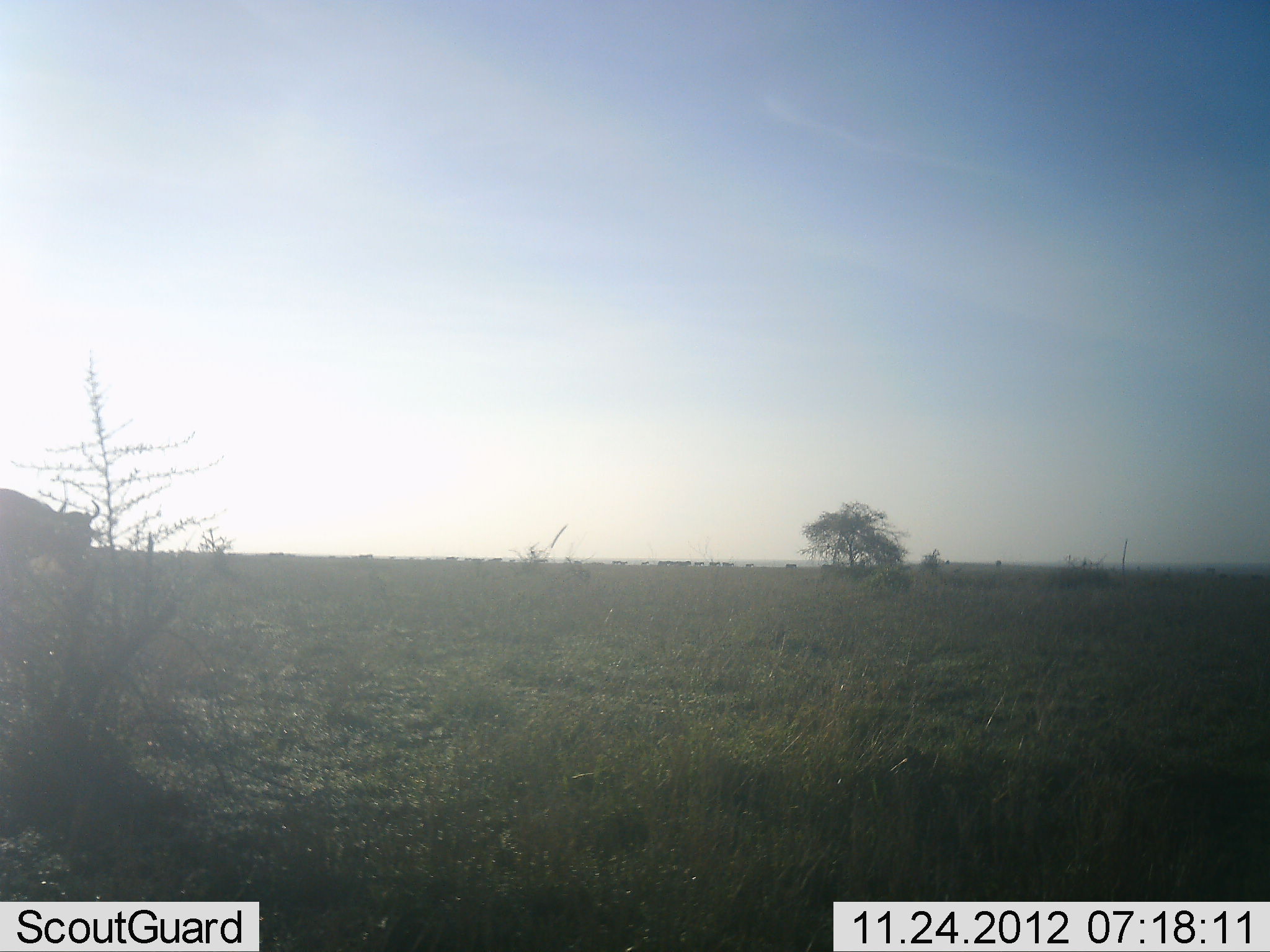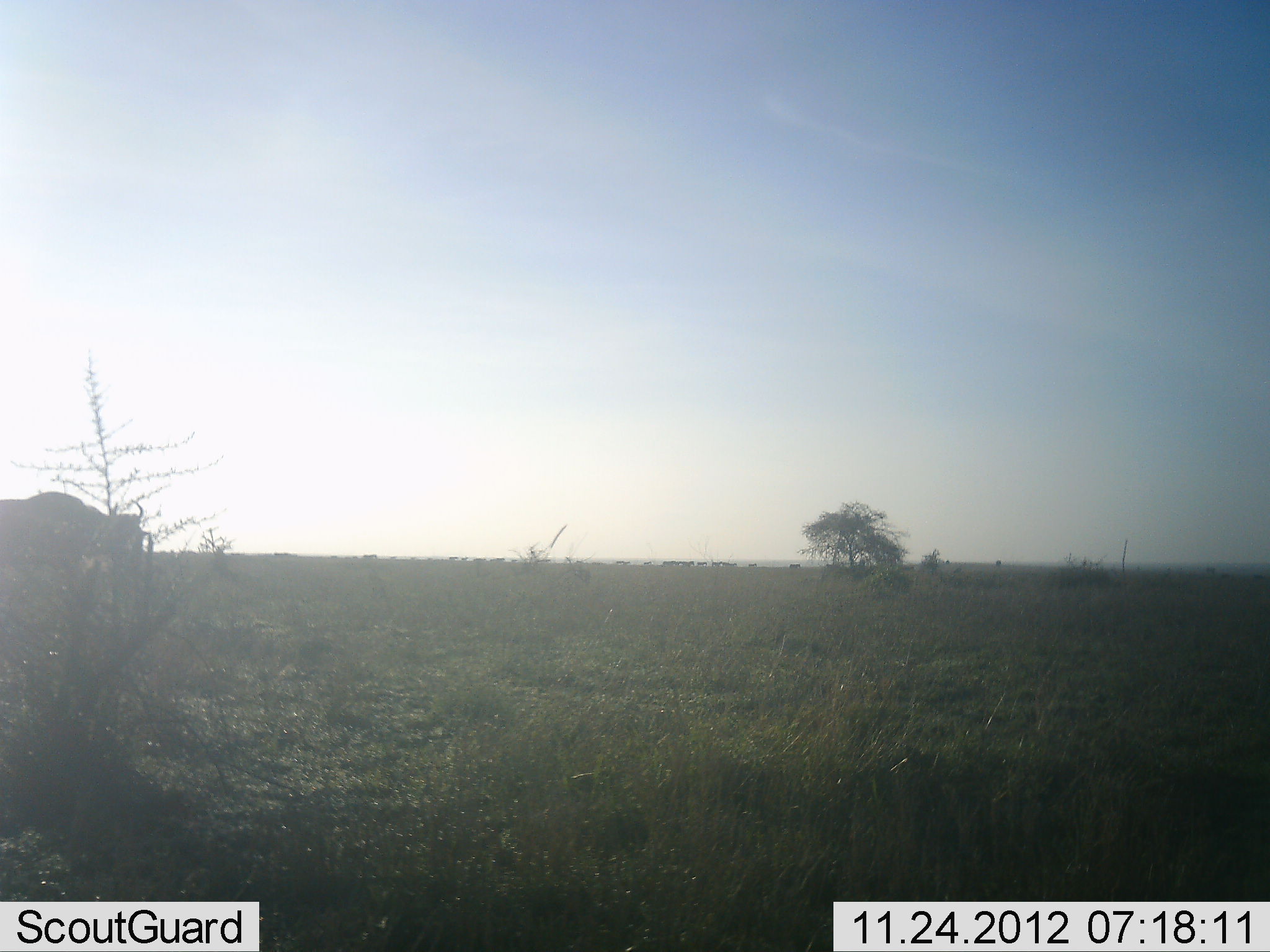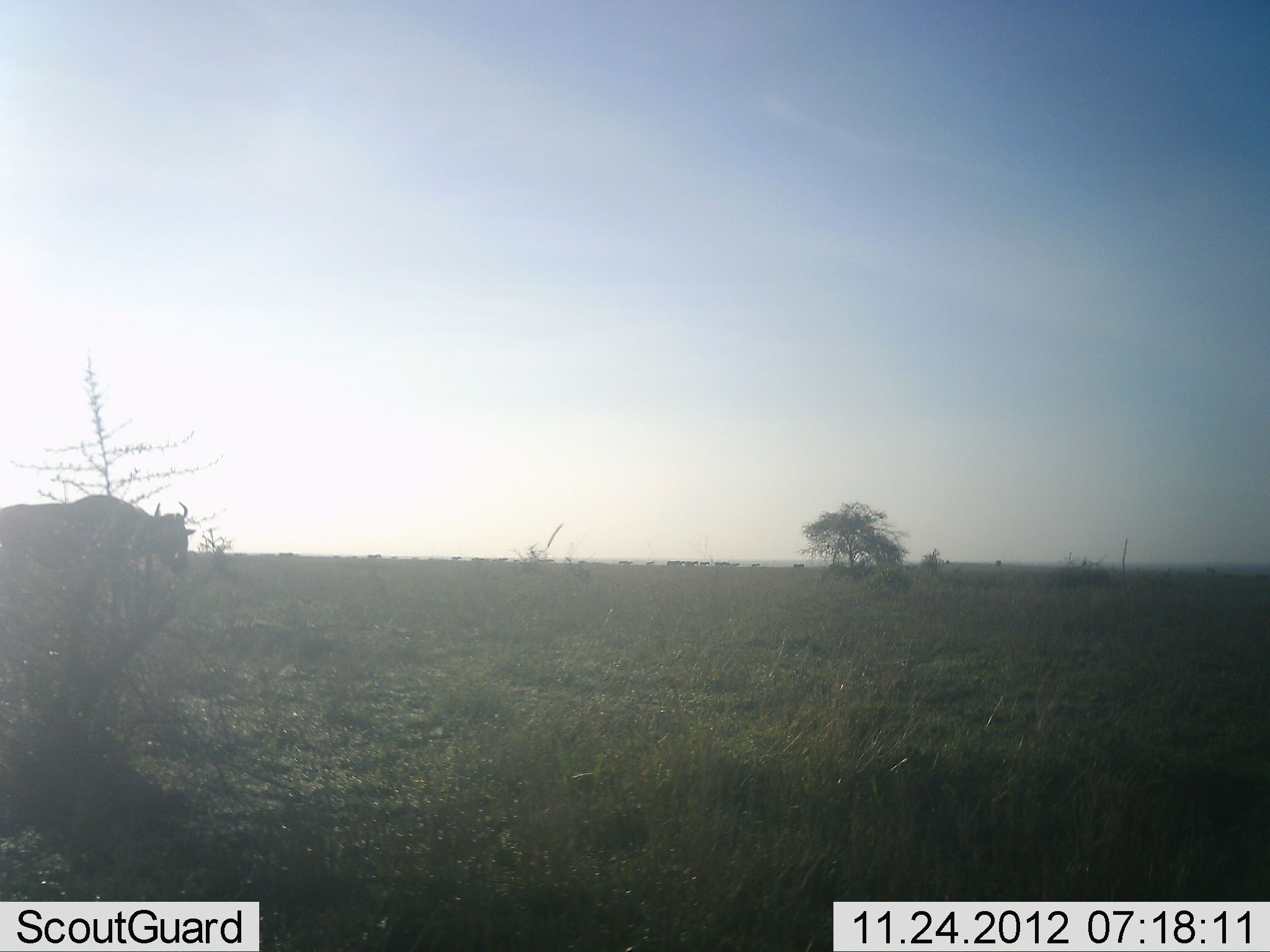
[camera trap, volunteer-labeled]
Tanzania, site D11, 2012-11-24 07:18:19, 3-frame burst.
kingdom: Animalia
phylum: Chordata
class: Mammalia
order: Artiodactyla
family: Bovidae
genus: Connochaetes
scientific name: Connochaetes taurinus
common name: blue wildebeest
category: wildebeest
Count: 11-50.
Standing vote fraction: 10%.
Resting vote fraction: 0%.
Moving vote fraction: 100%.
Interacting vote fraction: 0%.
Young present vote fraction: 0%.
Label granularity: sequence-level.